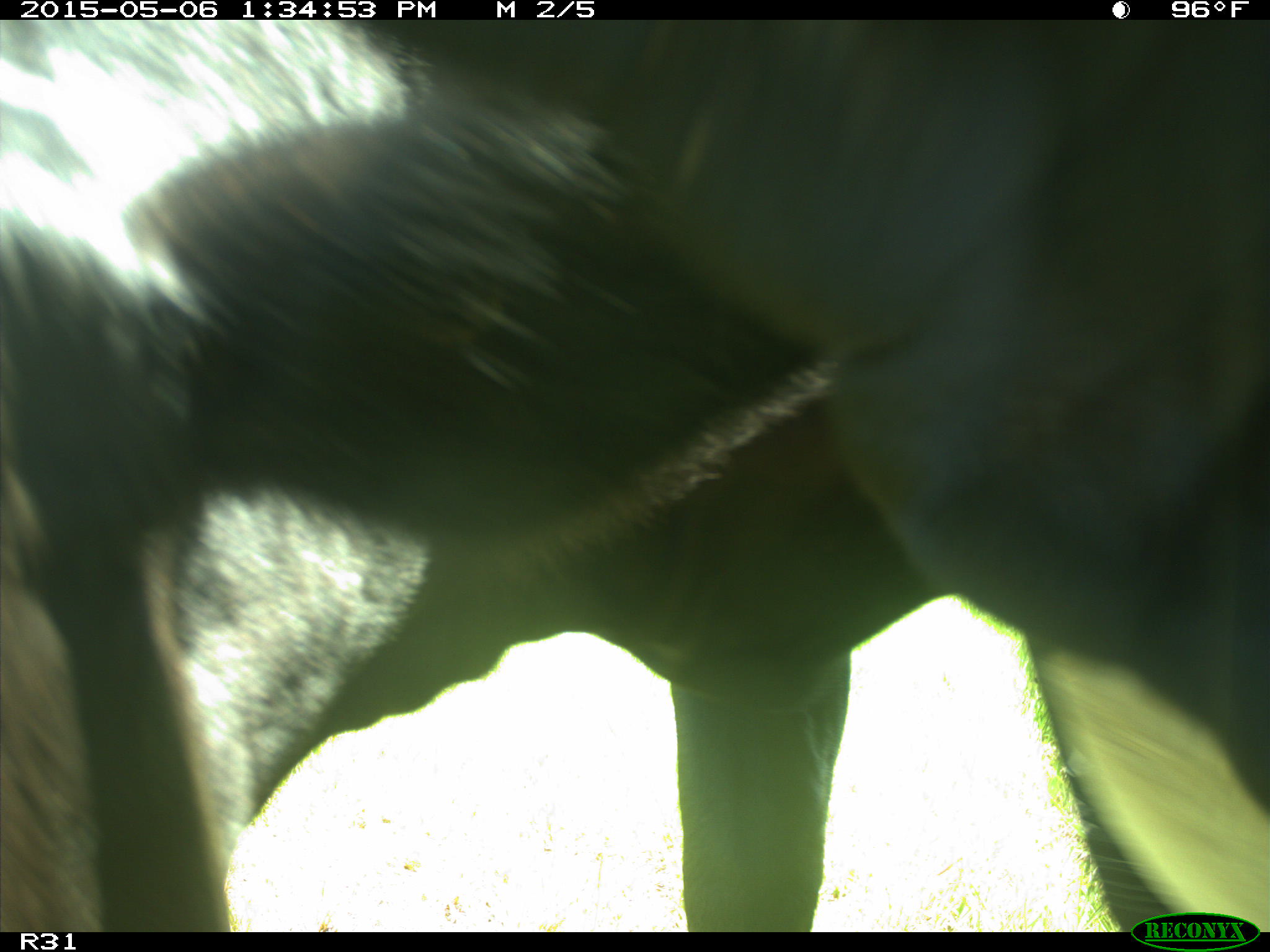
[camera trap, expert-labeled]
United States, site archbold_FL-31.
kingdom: Animalia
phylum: Chordata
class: Mammalia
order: Artiodactyla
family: Bovidae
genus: Bos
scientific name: Bos taurus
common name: domestic cow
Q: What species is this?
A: Bos taurus (domestic cow).